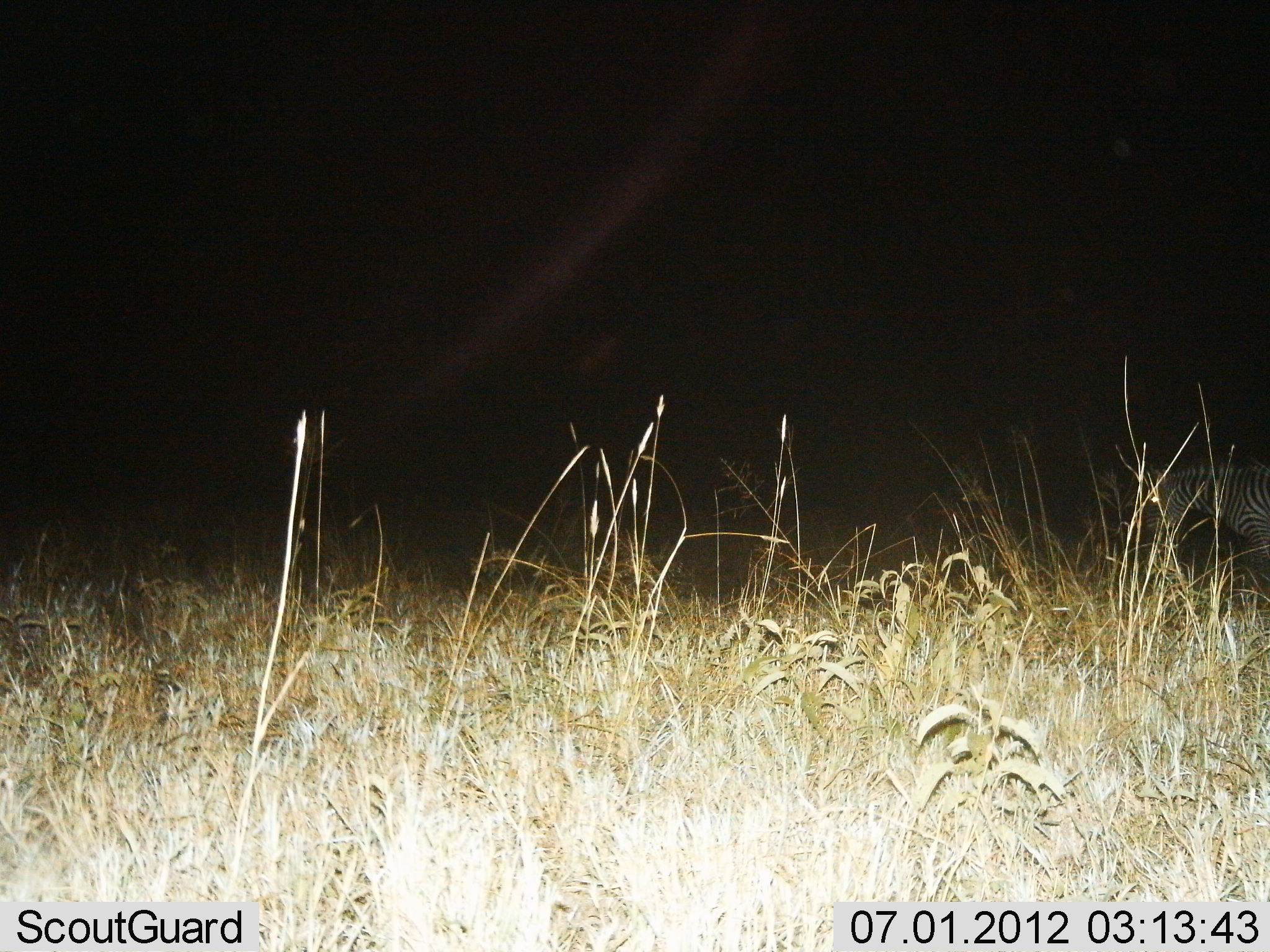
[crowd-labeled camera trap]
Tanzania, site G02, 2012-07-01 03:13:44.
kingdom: Animalia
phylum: Chordata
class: Mammalia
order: Perissodactyla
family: Equidae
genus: Equus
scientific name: Equus quagga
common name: plains zebra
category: zebra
Zebra (plains zebra) (Equus quagga), count 1. Behavior (volunteer vote fractions): standing 60%, resting 0%, moving 30%, interacting 0%. Young present (vote fraction): 0%. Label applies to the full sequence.